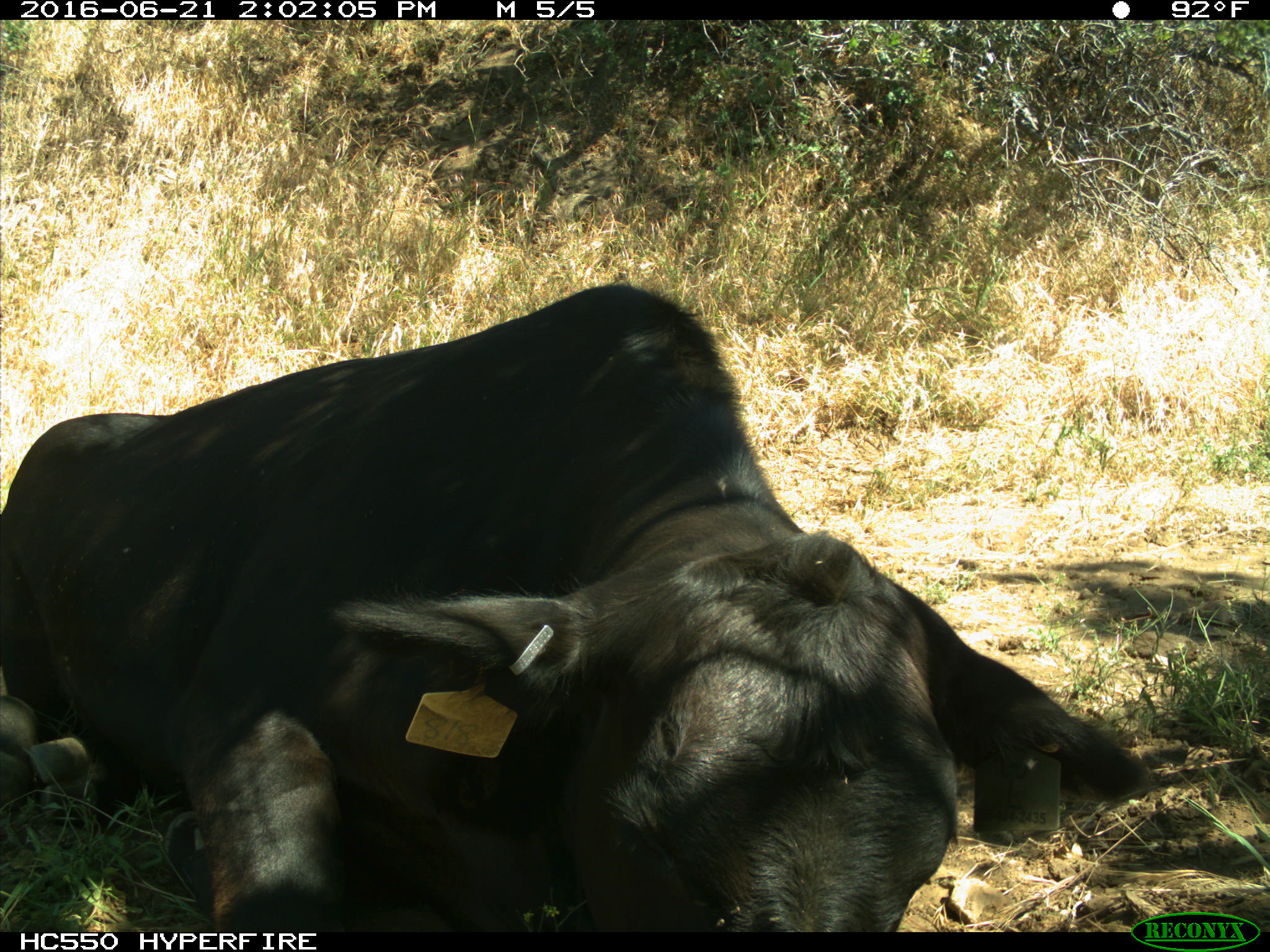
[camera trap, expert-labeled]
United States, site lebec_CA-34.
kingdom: Animalia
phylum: Chordata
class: Mammalia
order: Artiodactyla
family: Bovidae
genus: Bos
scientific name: Bos taurus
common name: domestic cow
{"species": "Bos taurus (domestic cow)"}